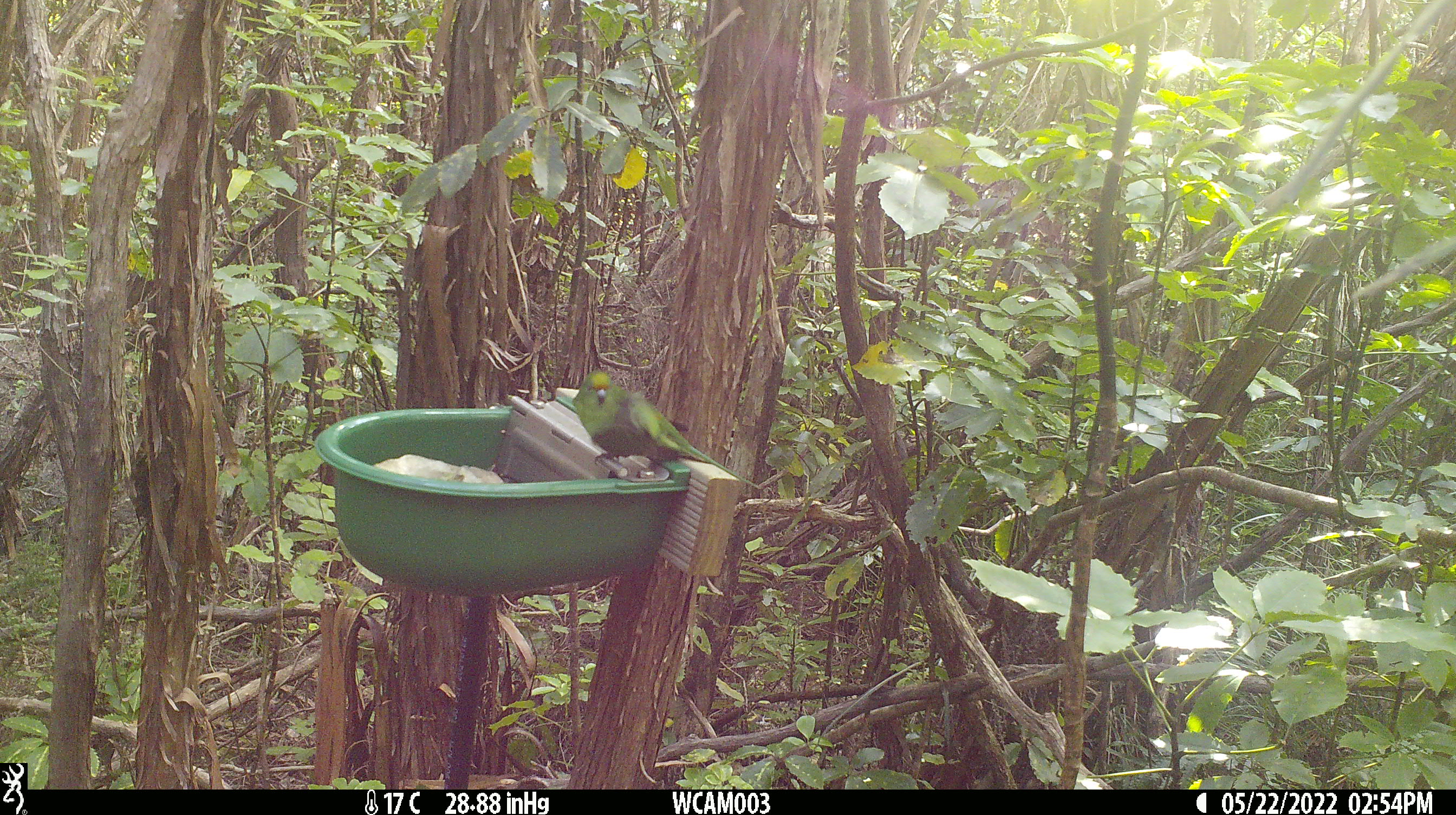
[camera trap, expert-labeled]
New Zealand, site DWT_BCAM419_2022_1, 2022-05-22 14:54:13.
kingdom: Animalia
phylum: Chordata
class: Aves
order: Psittaciformes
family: Psittaculidae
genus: Cyanoramphus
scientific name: Cyanoramphus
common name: parakeet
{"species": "parakeet (Cyanoramphus)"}